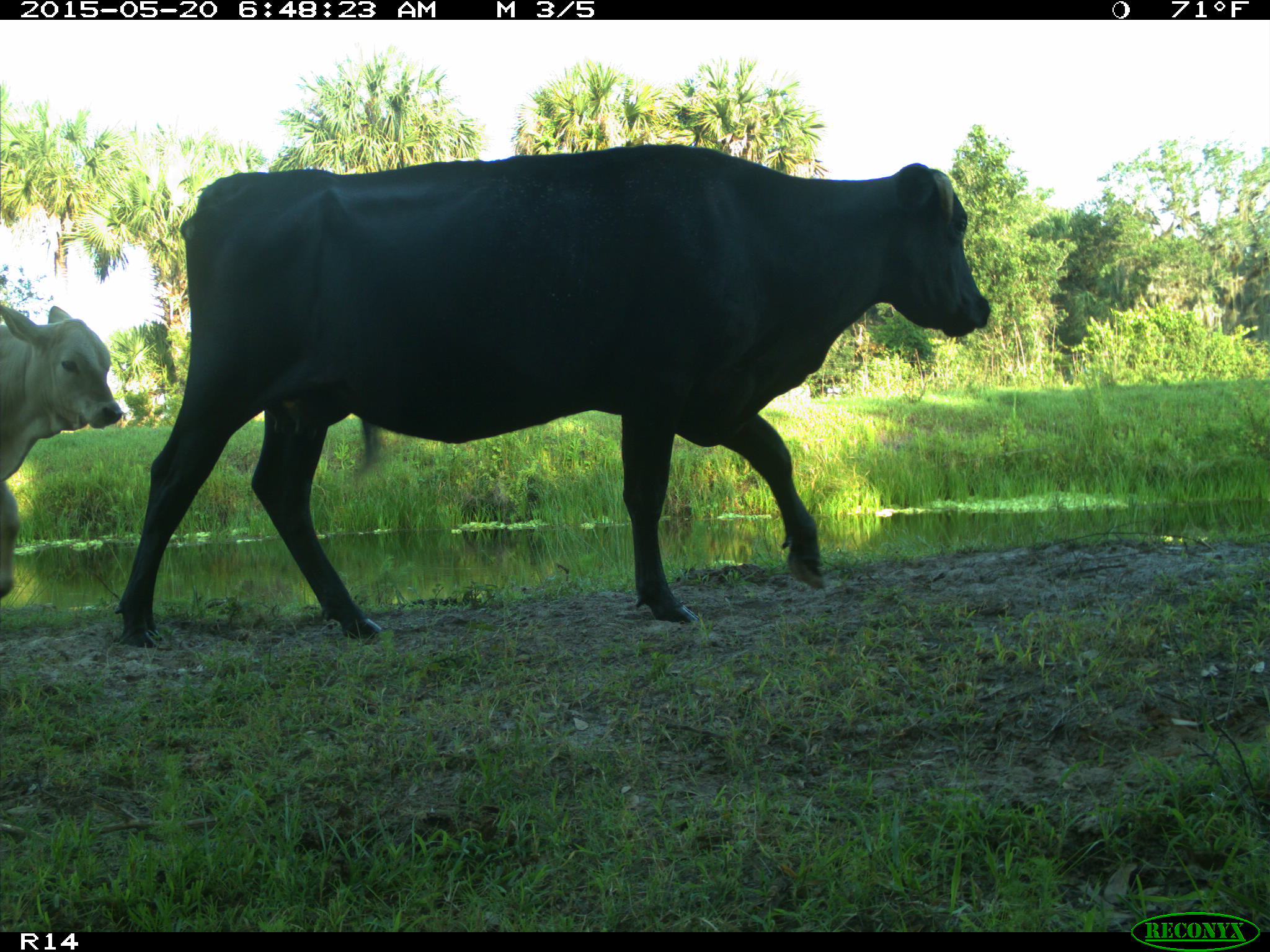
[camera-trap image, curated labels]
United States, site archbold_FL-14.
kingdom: Animalia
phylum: Chordata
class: Mammalia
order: Artiodactyla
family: Bovidae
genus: Bos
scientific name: Bos taurus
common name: domestic cow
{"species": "Bos taurus (domestic cow)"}